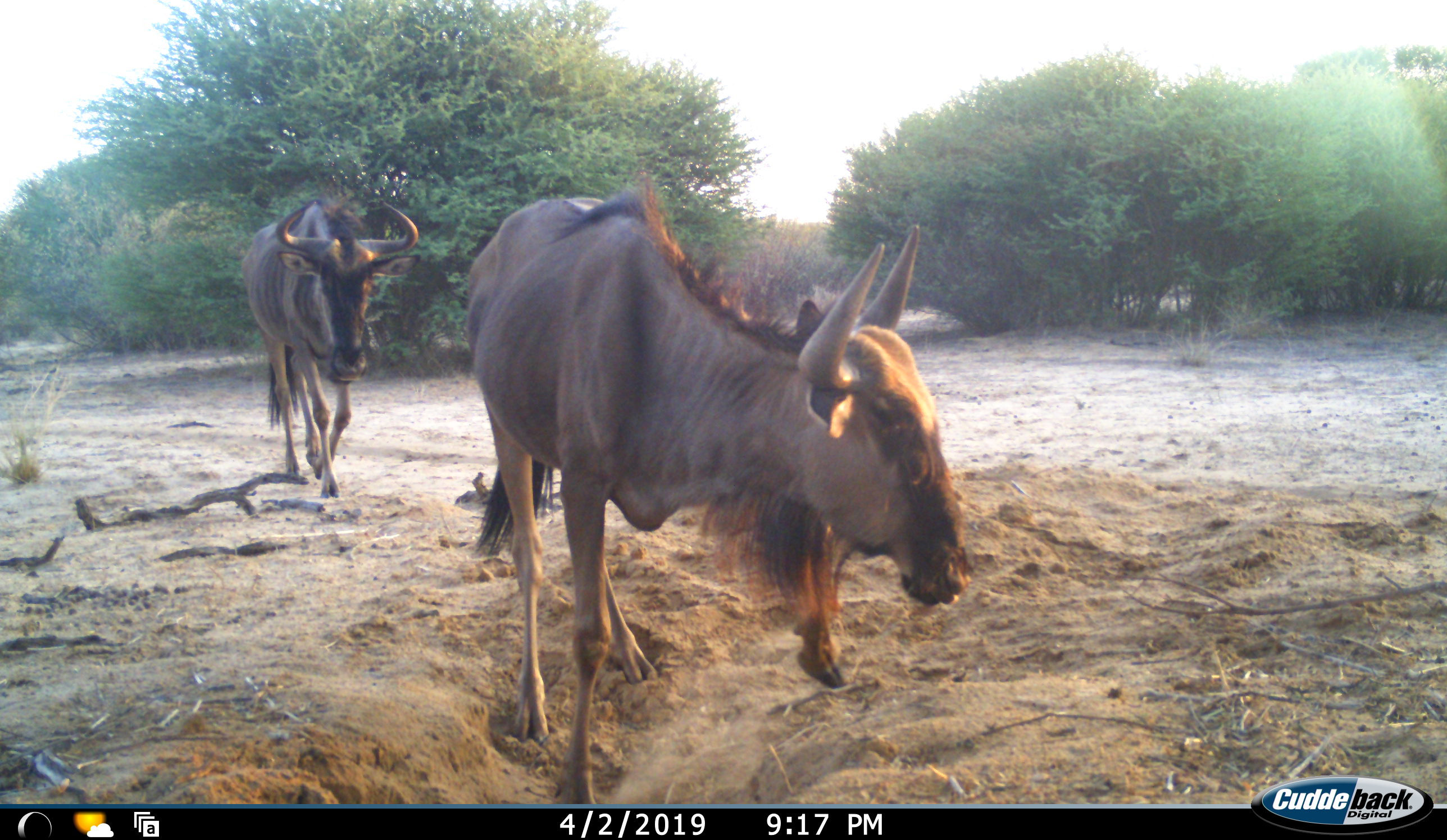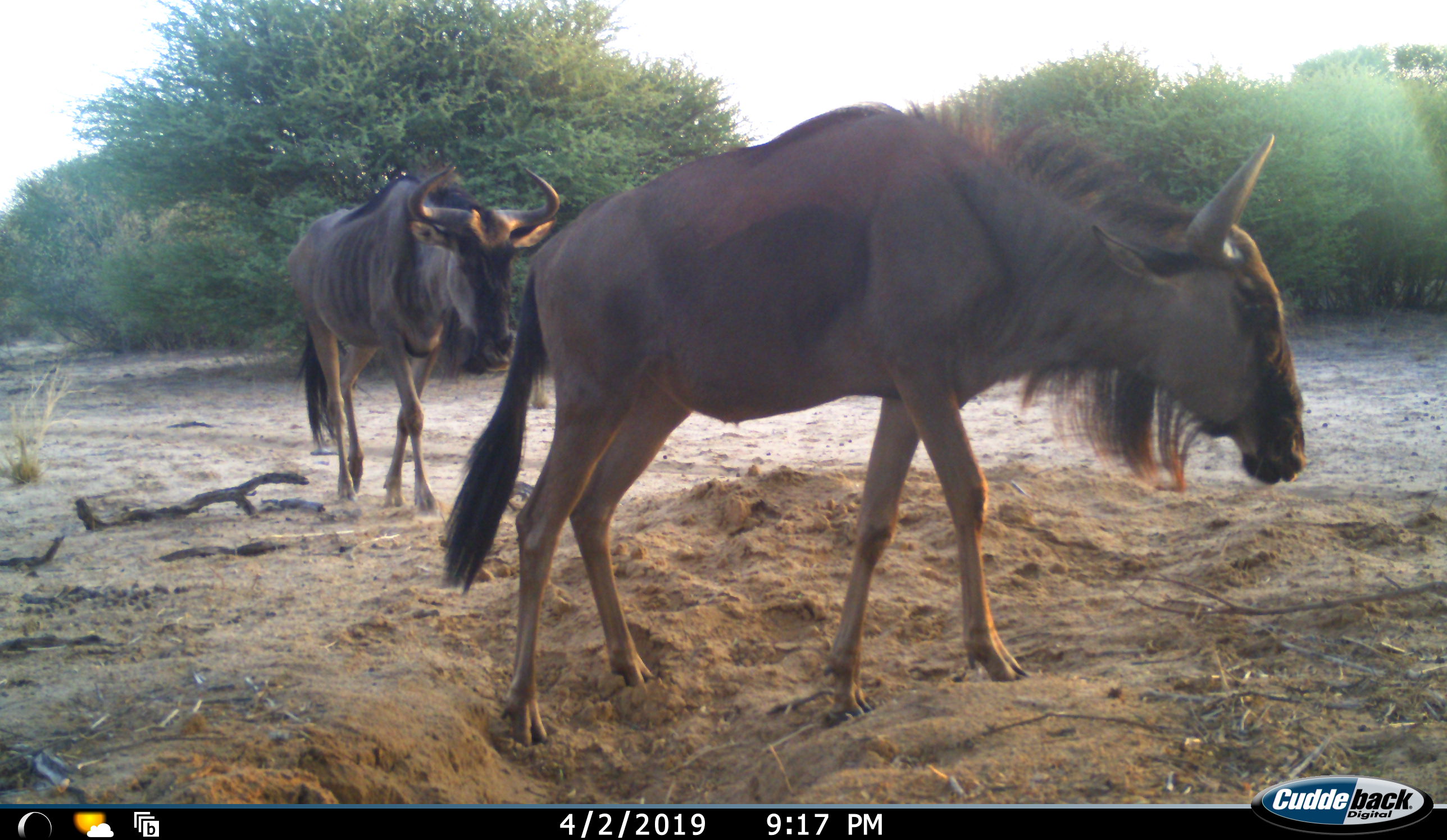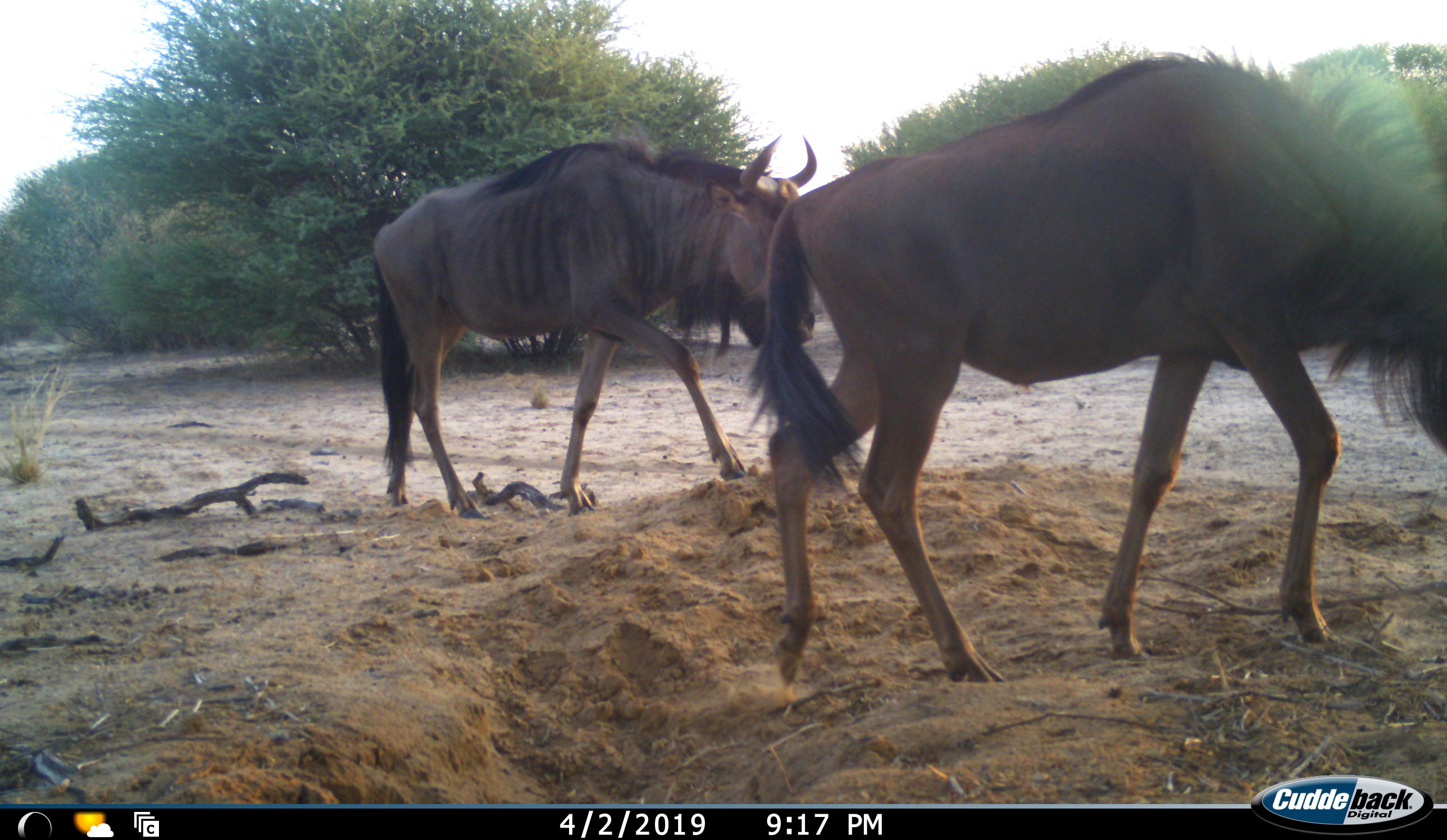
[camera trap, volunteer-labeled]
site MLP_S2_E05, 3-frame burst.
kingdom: Animalia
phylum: Chordata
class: Mammalia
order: Artiodactyla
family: Bovidae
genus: Connochaetes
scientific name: Connochaetes taurinus taurinus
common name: blue wildebeest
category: wildebeestblue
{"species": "wildebeestblue (blue wildebeest) (Connochaetes taurinus taurinus)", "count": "2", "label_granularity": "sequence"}